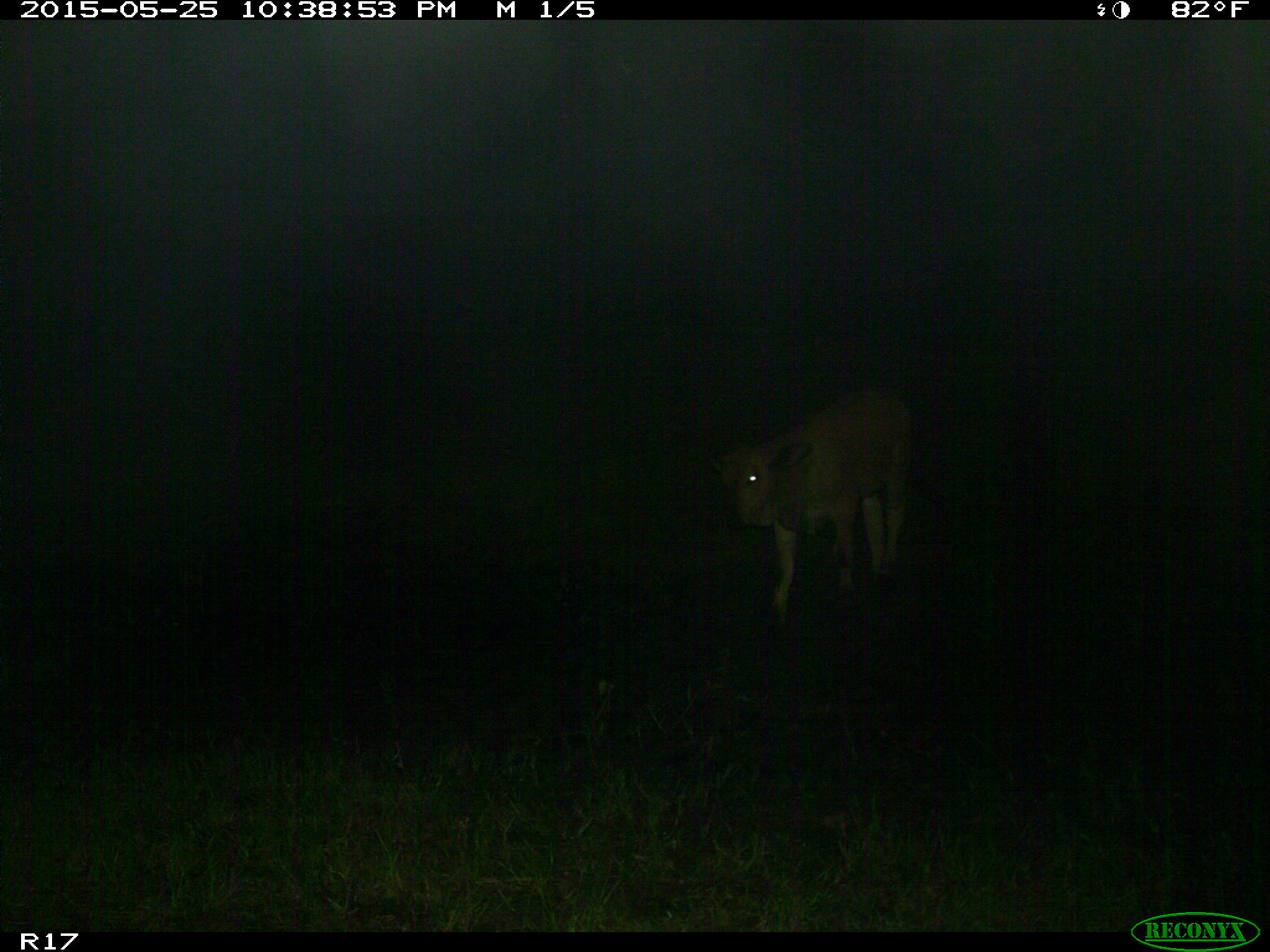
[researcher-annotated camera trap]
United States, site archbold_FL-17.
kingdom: Animalia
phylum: Chordata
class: Mammalia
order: Artiodactyla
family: Bovidae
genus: Bos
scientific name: Bos taurus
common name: domestic cow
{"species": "Bos taurus (domestic cow)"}